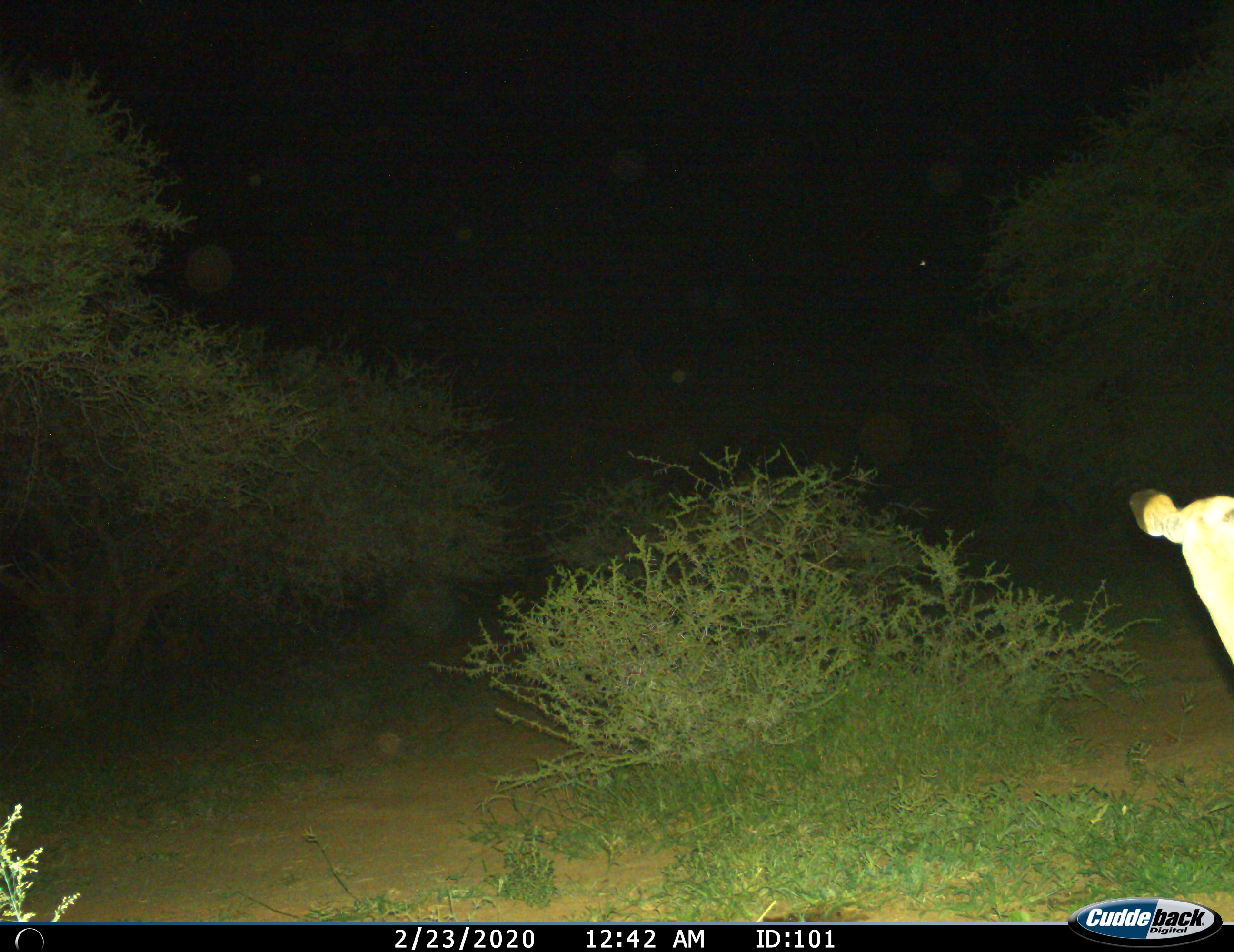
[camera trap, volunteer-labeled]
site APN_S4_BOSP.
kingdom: Animalia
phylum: Chordata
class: Mammalia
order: Artiodactyla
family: Bovidae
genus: Aepyceros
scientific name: Aepyceros melampus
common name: impala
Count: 1.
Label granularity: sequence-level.